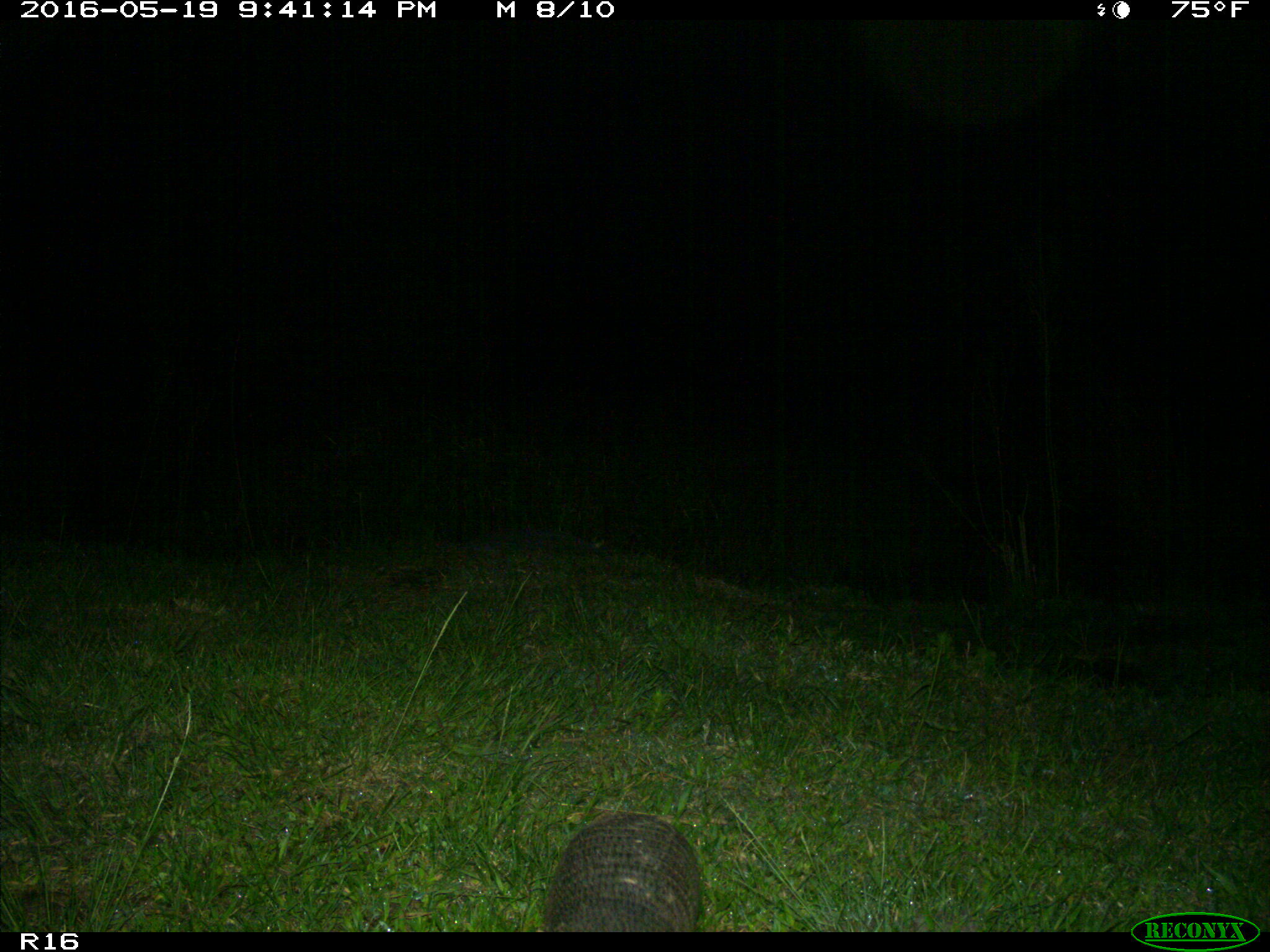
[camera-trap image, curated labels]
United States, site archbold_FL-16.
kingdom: Animalia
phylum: Chordata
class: Mammalia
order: Cingulata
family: Dasypodidae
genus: Dasypus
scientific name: Dasypus novemcinctus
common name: nine-banded armadillo